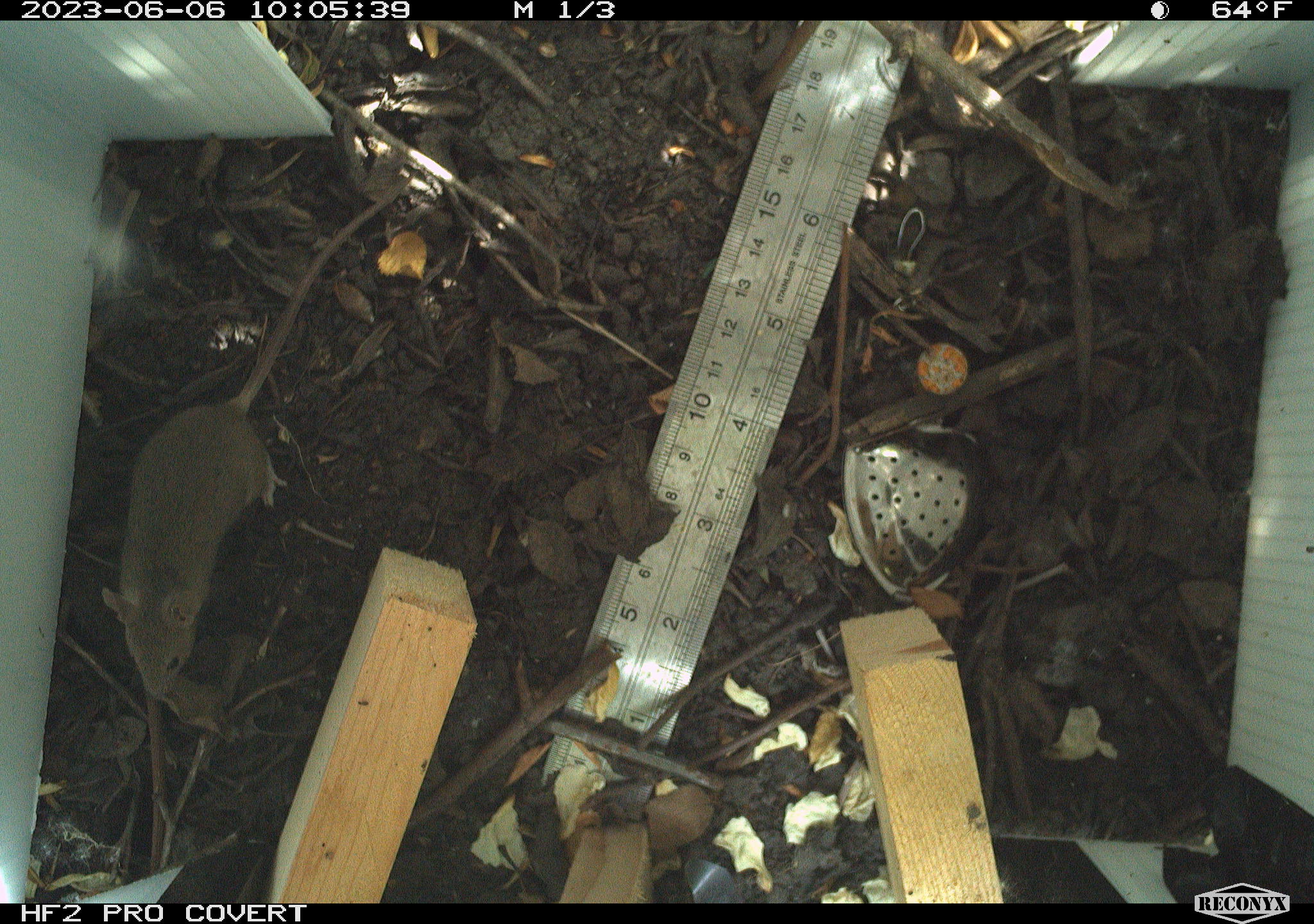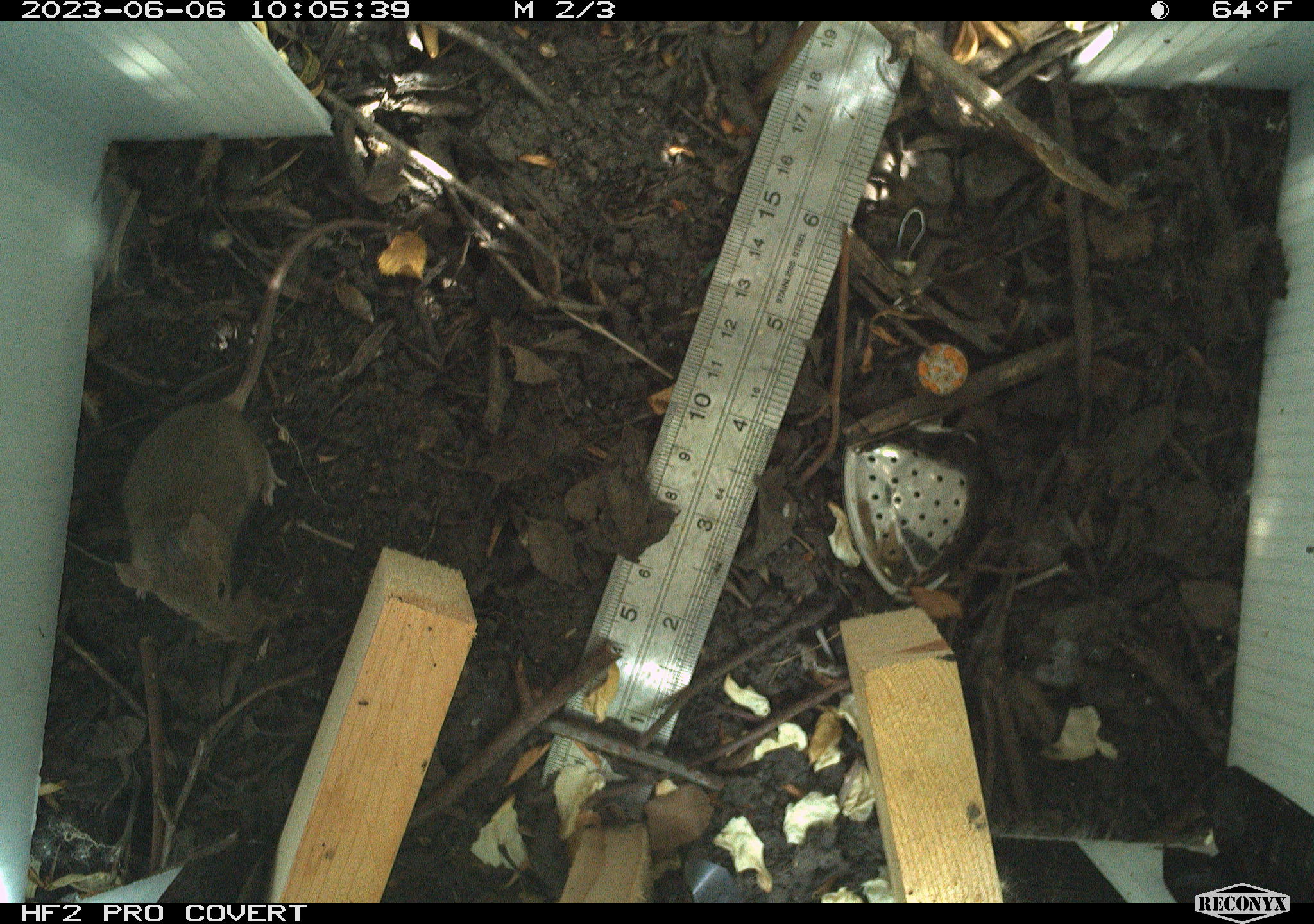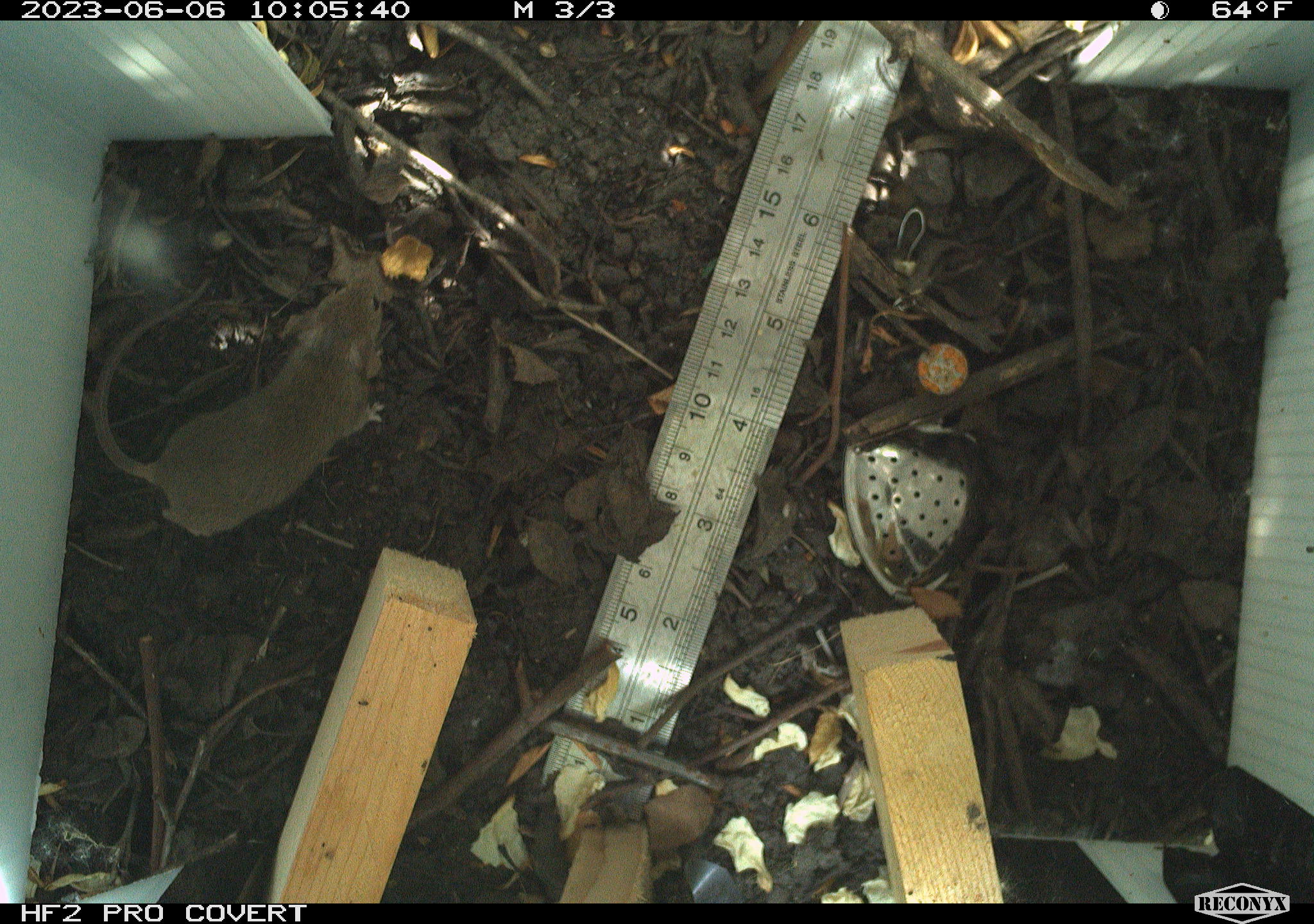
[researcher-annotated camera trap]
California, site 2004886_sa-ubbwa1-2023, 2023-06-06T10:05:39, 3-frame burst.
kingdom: Animalia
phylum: Chordata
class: Mammalia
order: Rodentia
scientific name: Rodentia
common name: rodent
Rodent (Rodentia).